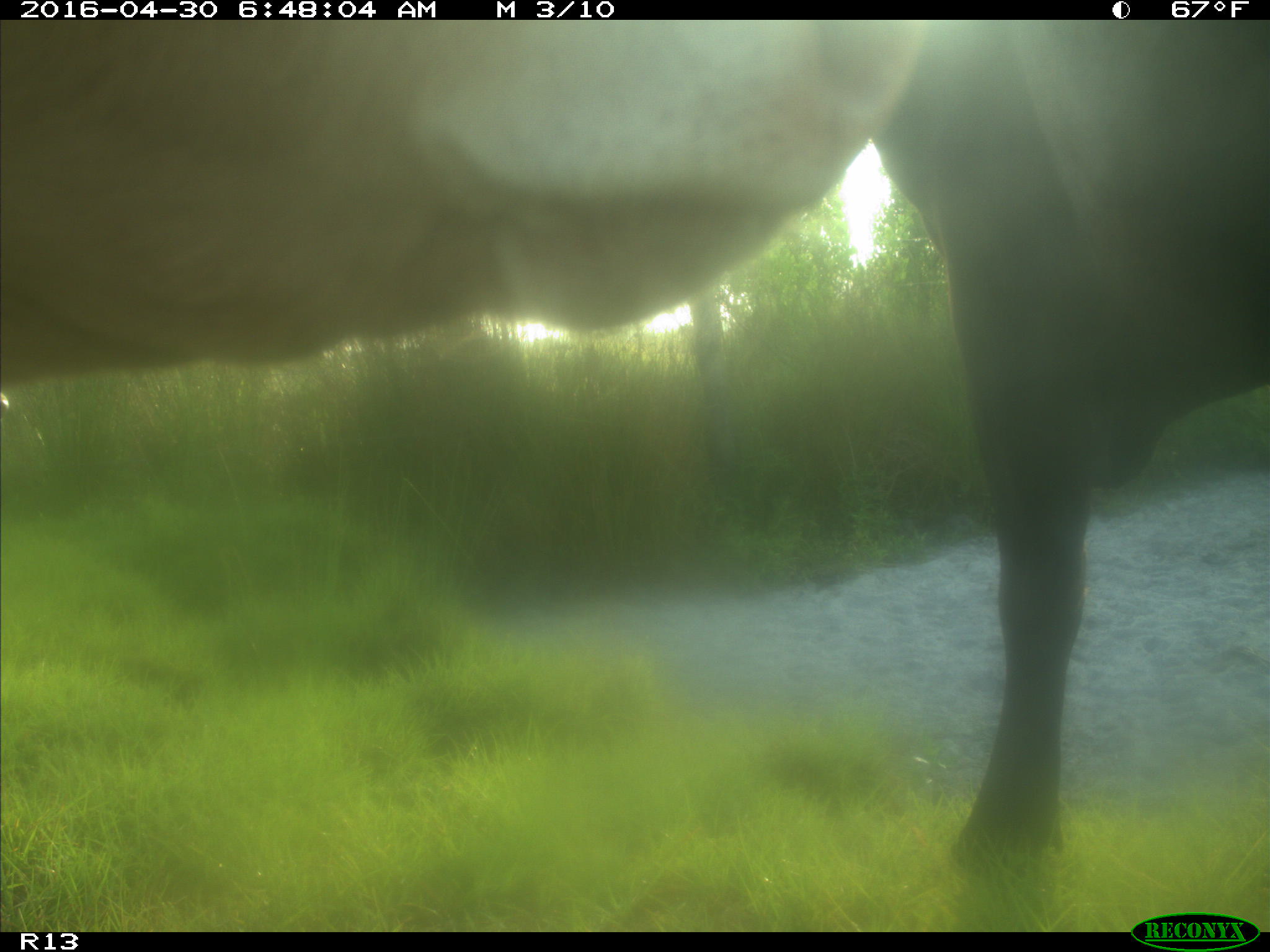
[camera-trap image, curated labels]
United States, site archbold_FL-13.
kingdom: Animalia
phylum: Chordata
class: Mammalia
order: Artiodactyla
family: Bovidae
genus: Bos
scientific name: Bos taurus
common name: domestic cow